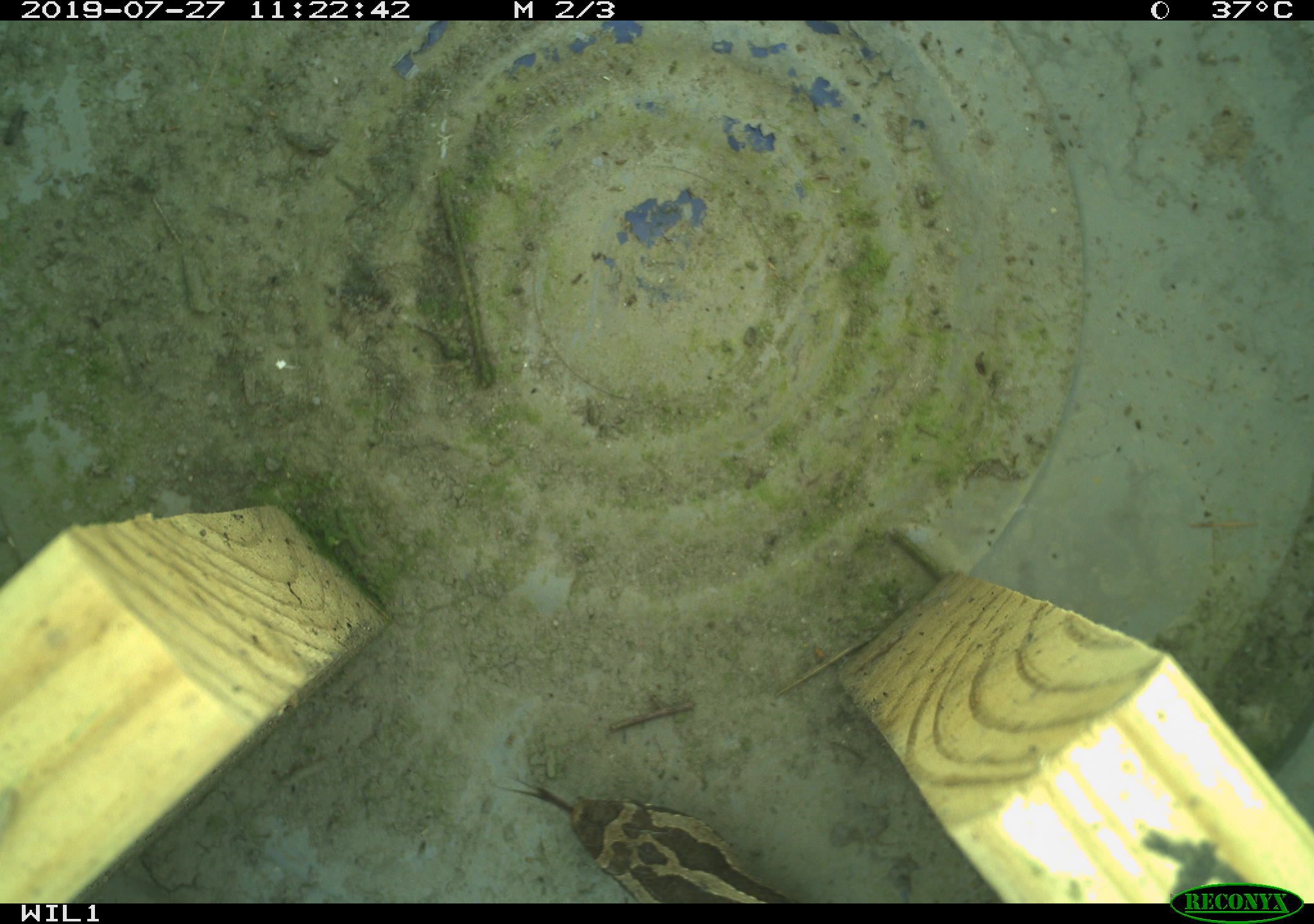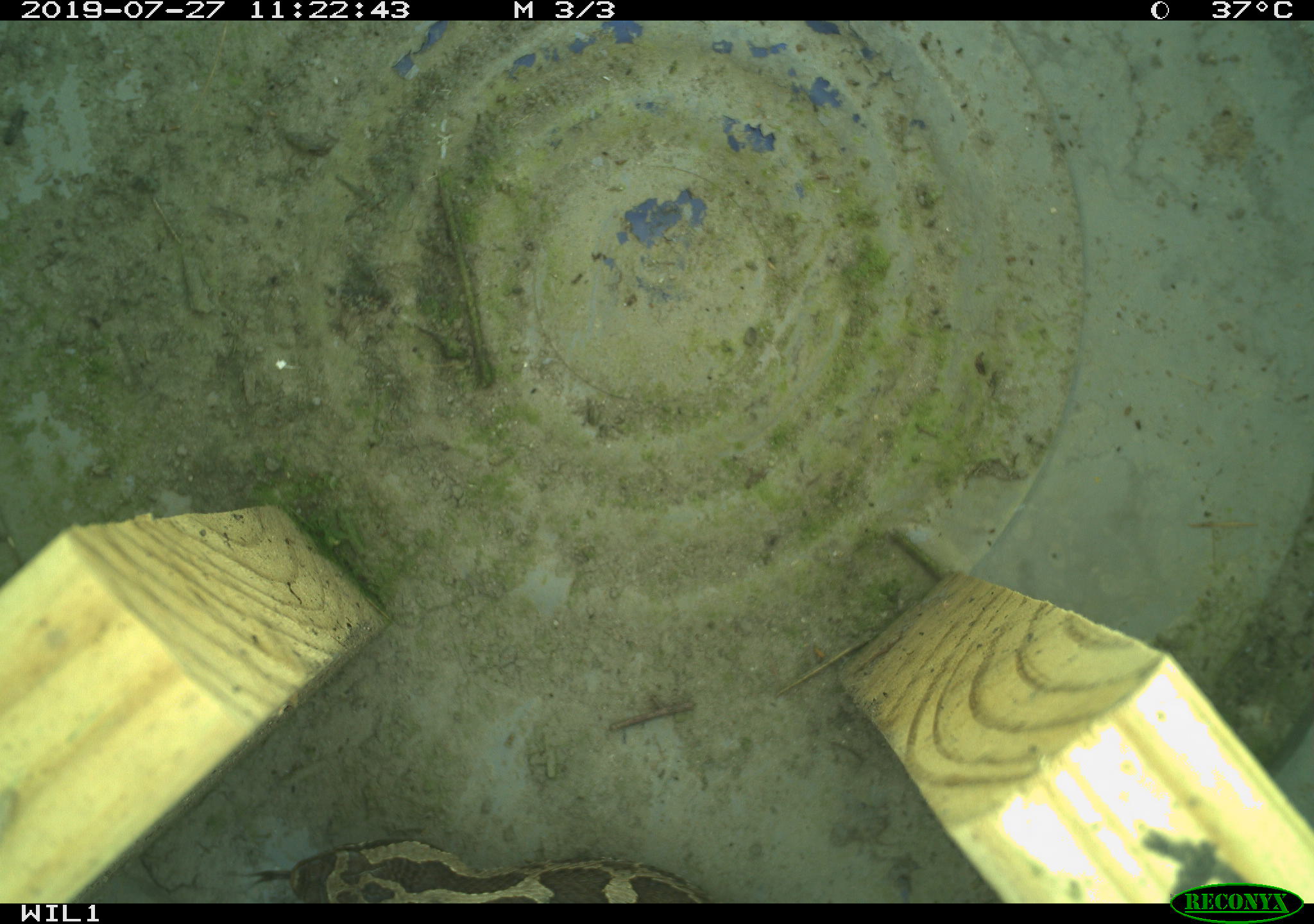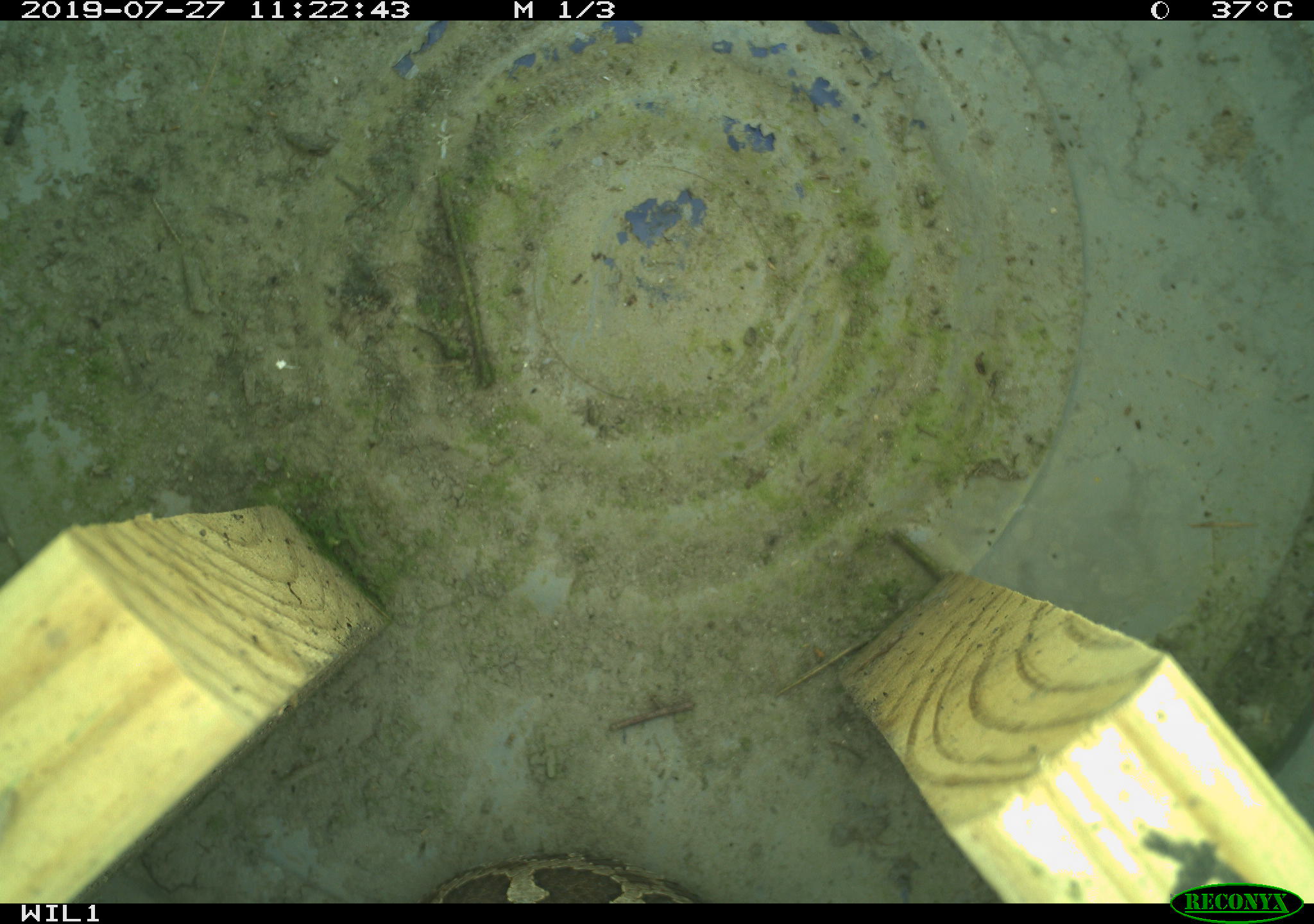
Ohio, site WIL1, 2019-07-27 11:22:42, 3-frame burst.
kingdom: Animalia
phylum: Chordata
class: Reptilia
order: Squamata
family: Viperidae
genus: Sistrurus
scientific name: Sistrurus catenatus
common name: eastern massasauga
Eastern massasauga (Sistrurus catenatus).